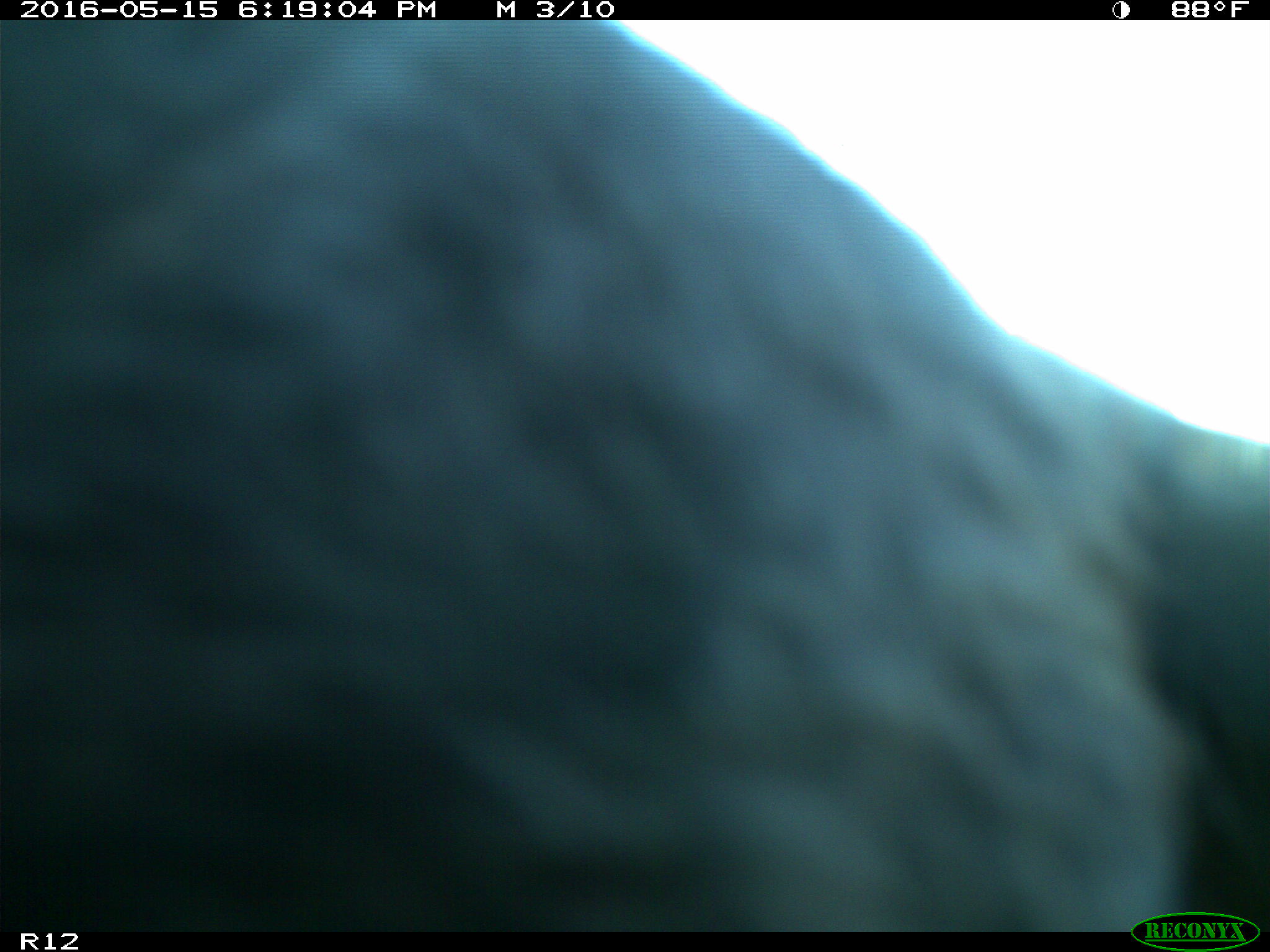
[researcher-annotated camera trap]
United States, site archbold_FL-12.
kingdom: Animalia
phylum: Chordata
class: Mammalia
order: Artiodactyla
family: Bovidae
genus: Bos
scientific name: Bos taurus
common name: domestic cow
Bos taurus (domestic cow).